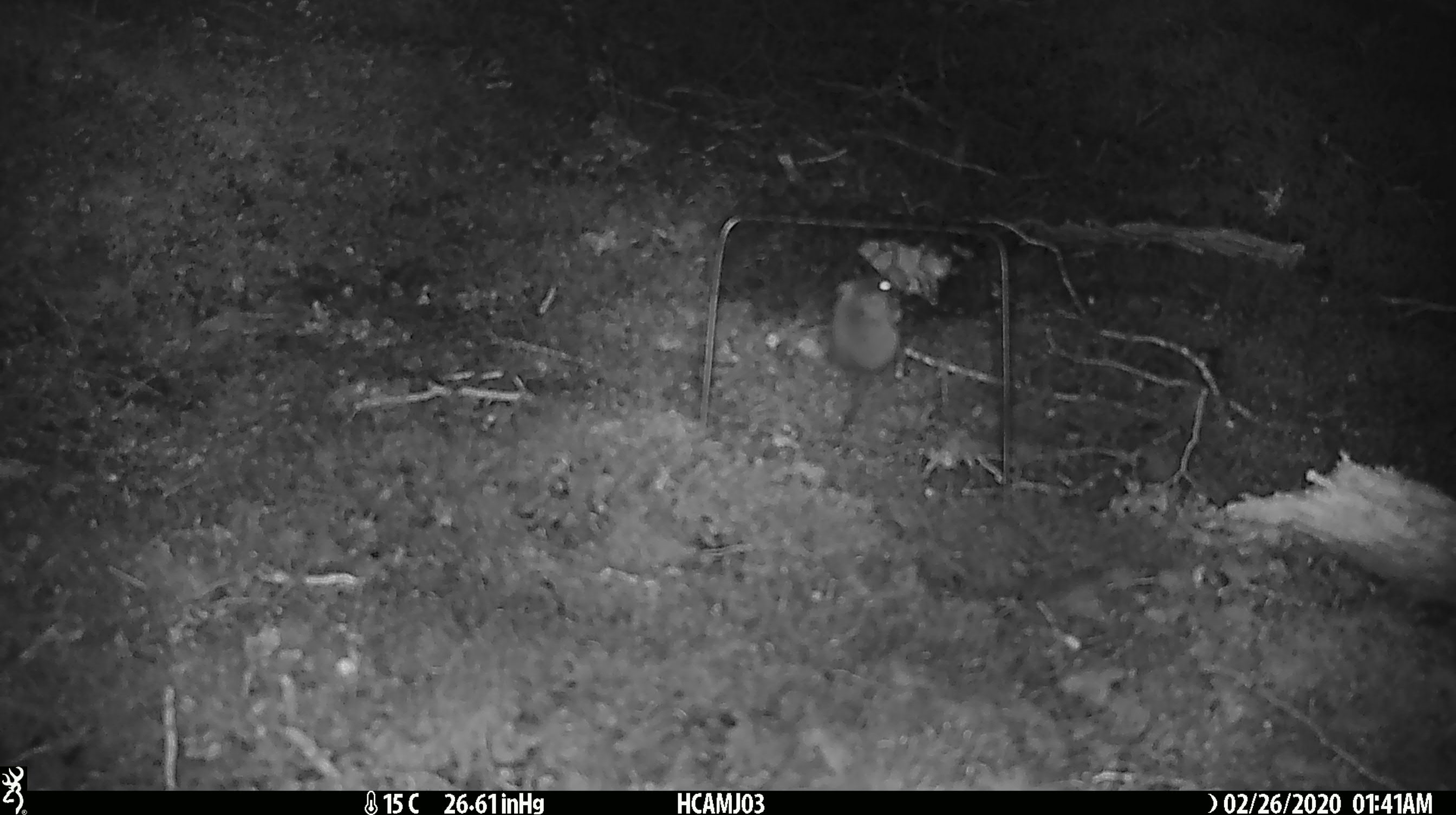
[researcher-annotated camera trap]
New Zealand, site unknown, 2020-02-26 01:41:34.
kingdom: Animalia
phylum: Chordata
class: Mammalia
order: Rodentia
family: Muridae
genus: Mus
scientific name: Mus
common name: mouse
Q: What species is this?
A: Mouse (Mus).